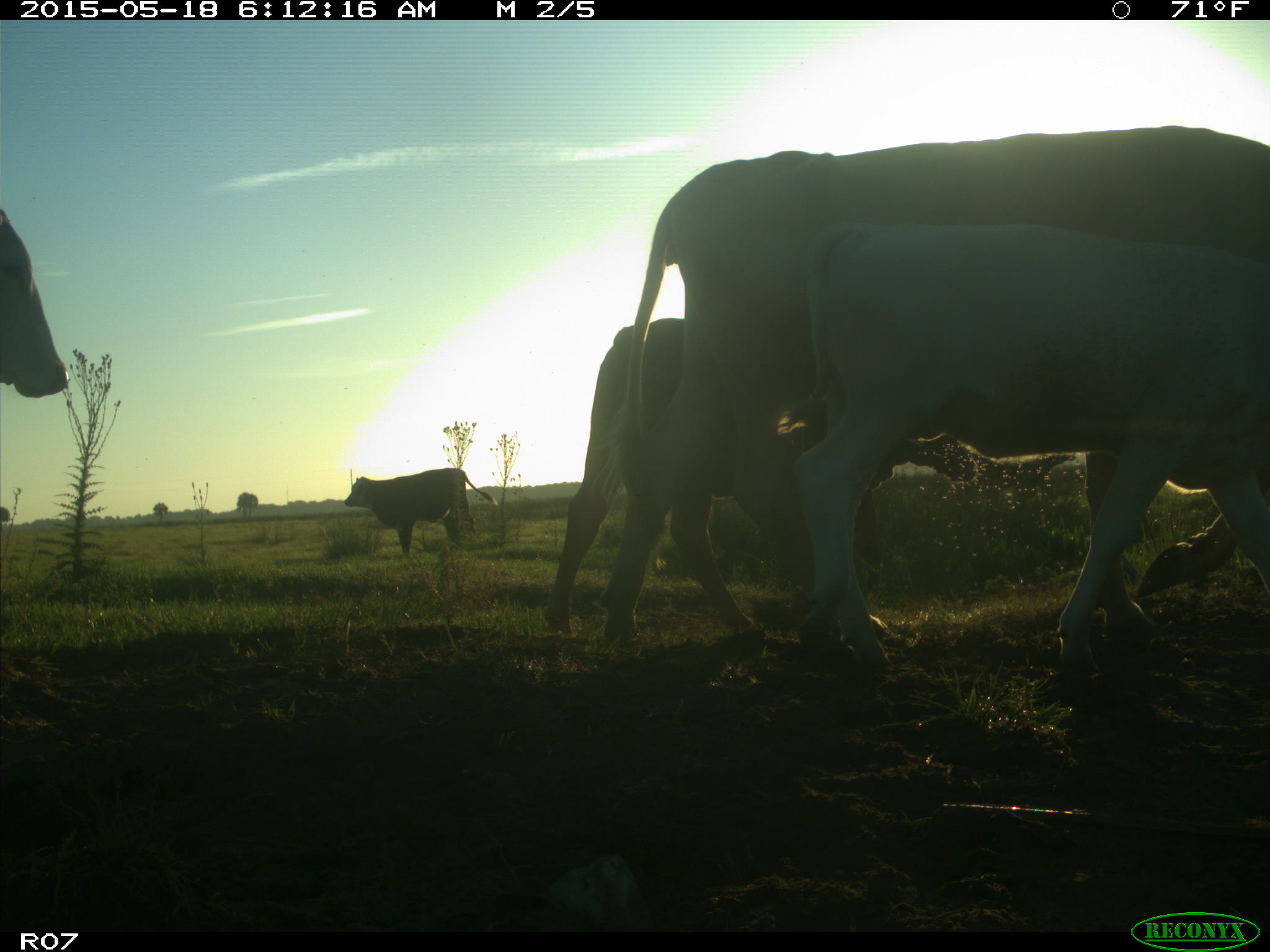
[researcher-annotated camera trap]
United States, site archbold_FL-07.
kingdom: Animalia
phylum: Chordata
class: Mammalia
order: Artiodactyla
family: Bovidae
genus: Bos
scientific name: Bos taurus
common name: domestic cow